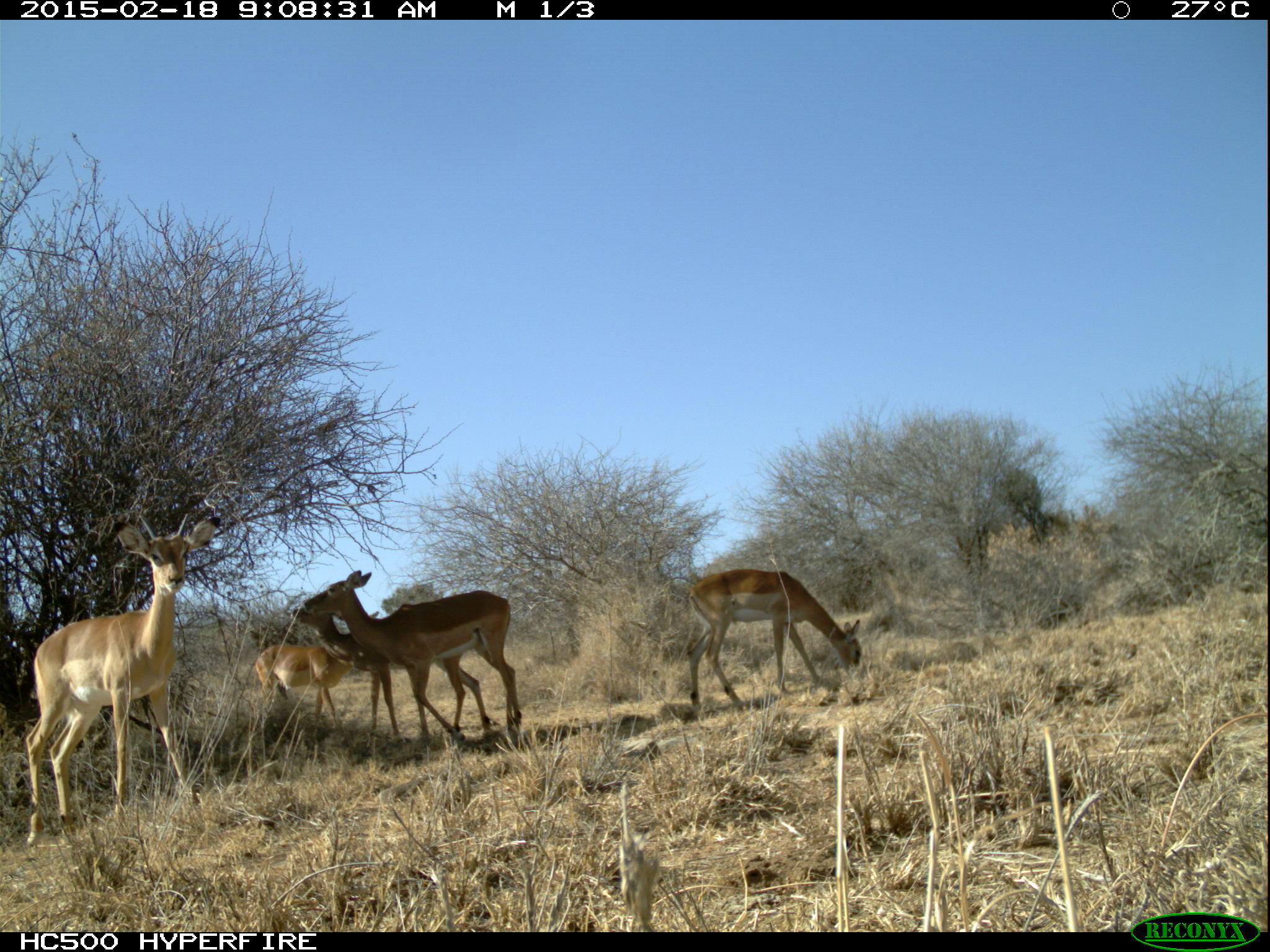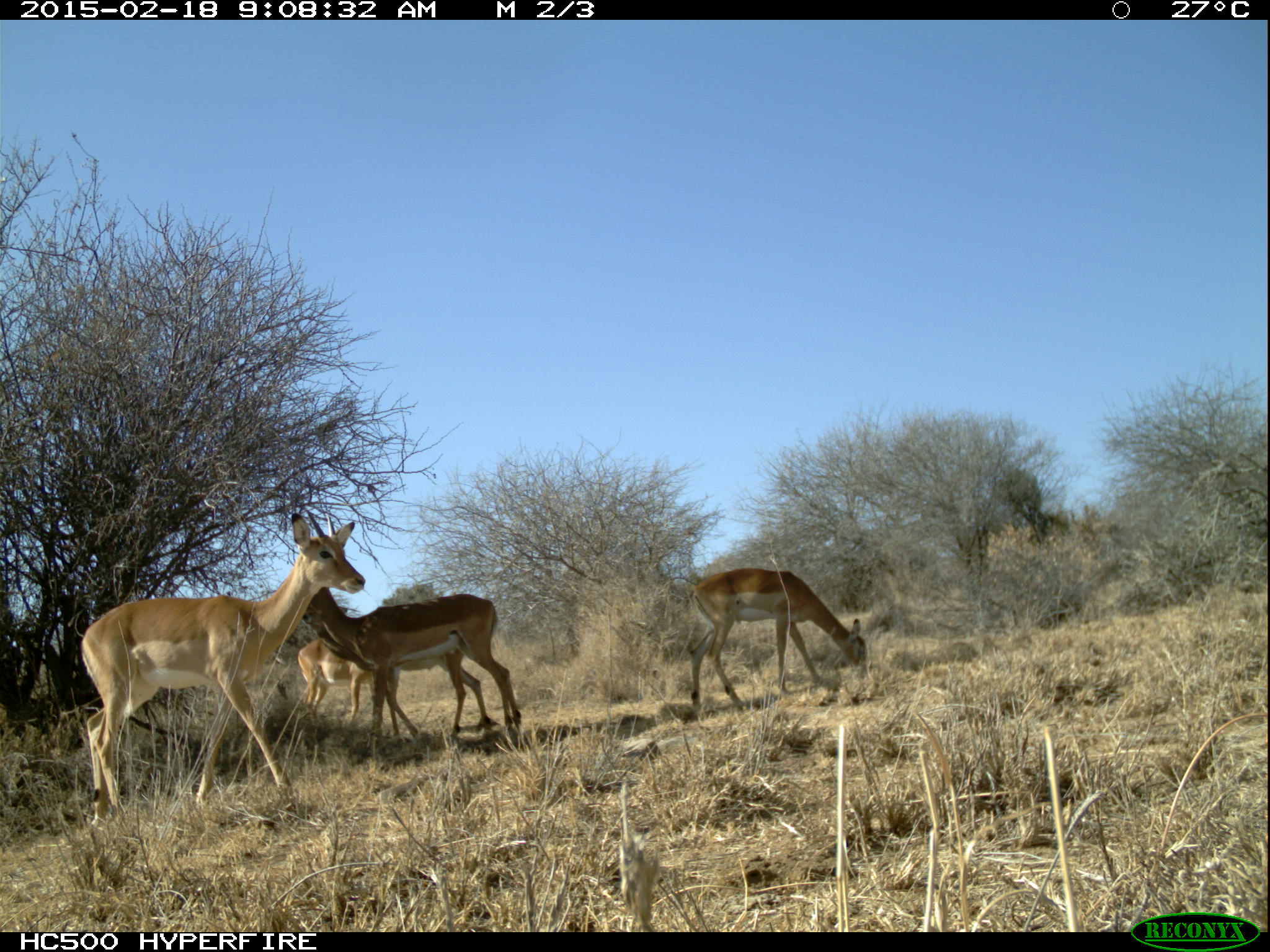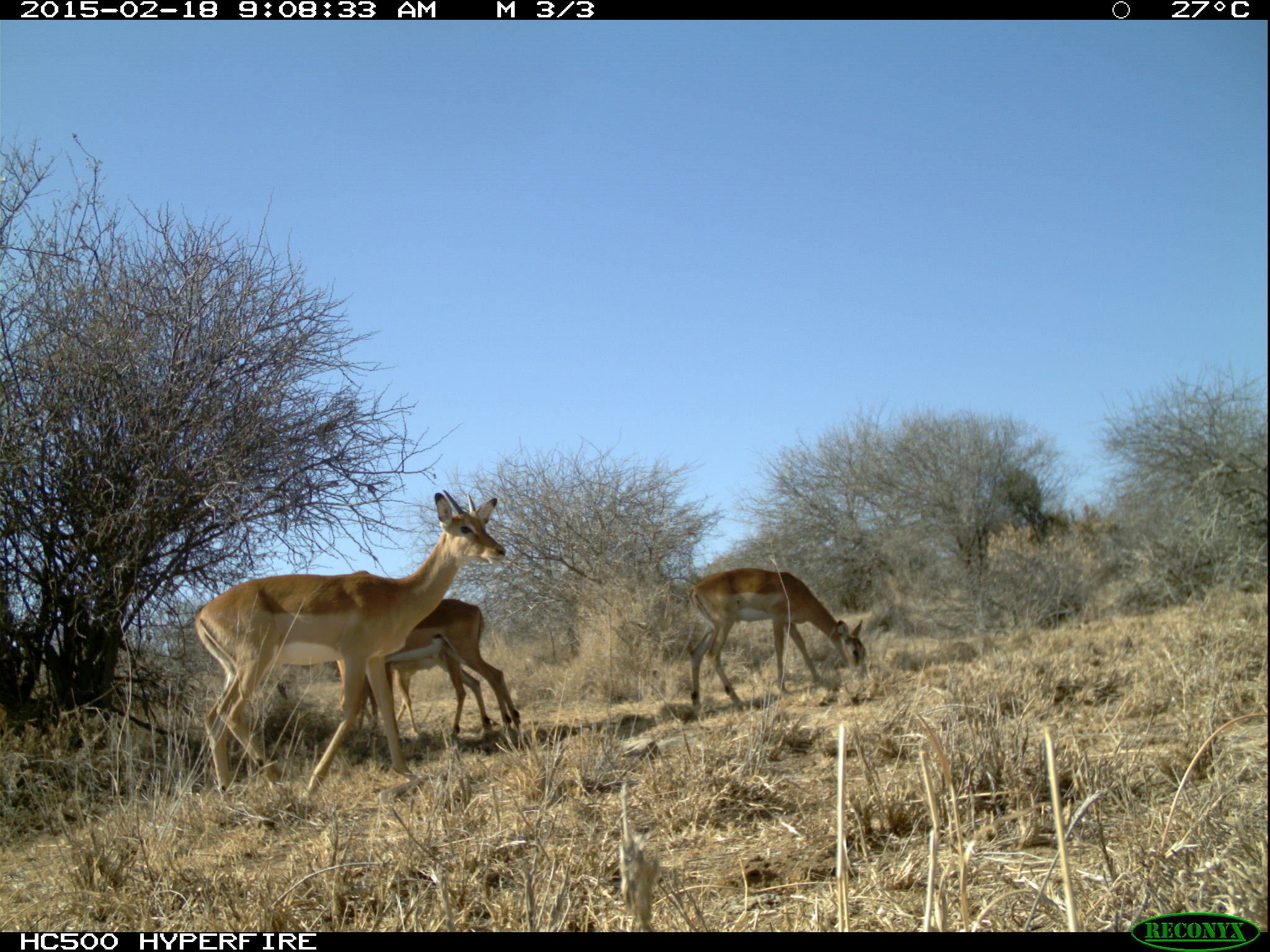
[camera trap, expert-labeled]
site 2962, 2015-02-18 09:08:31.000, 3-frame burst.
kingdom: Animalia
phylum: Chordata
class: Mammalia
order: Artiodactyla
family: Bovidae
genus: Aepyceros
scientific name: Aepyceros melampus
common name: impala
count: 9